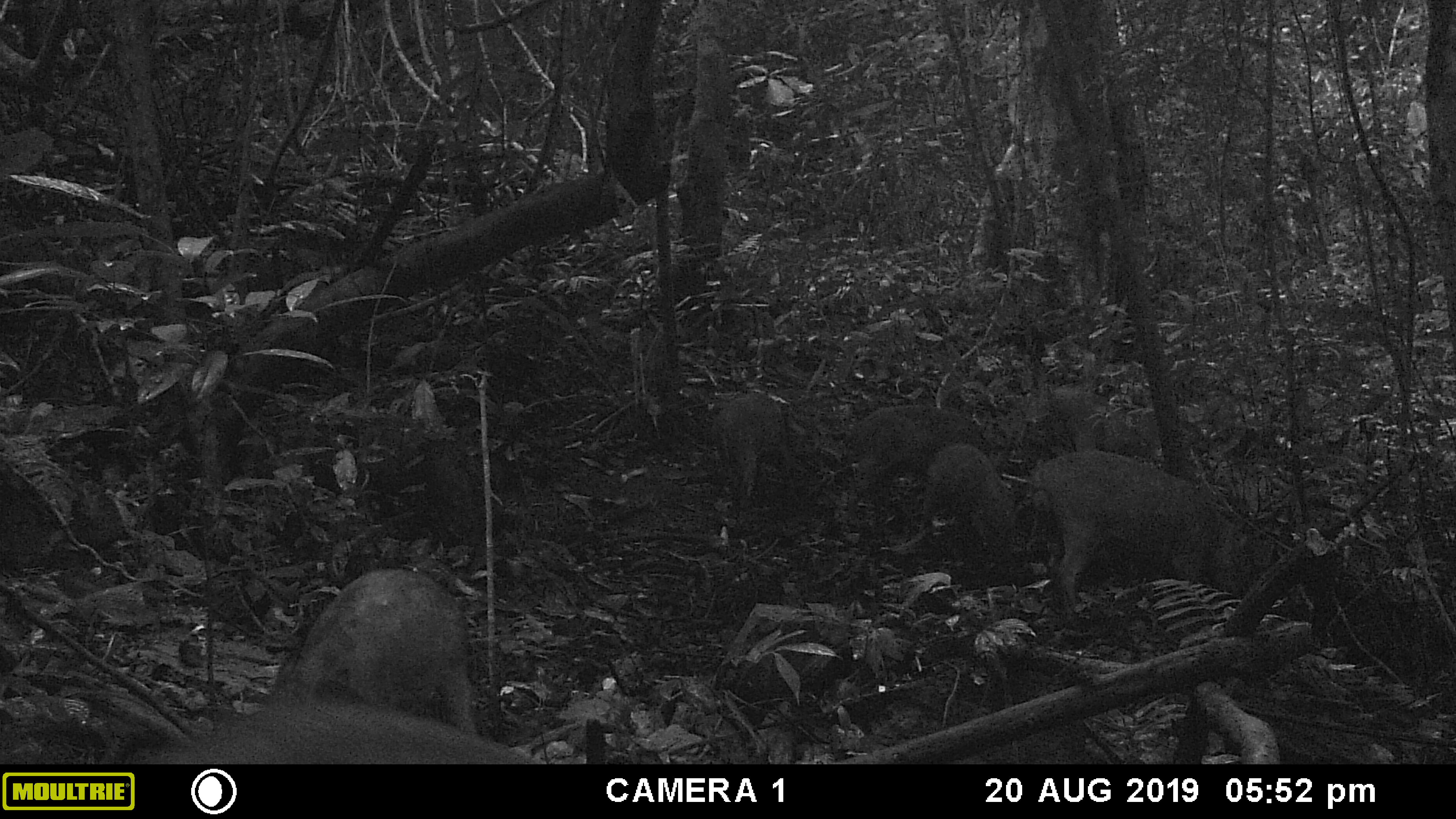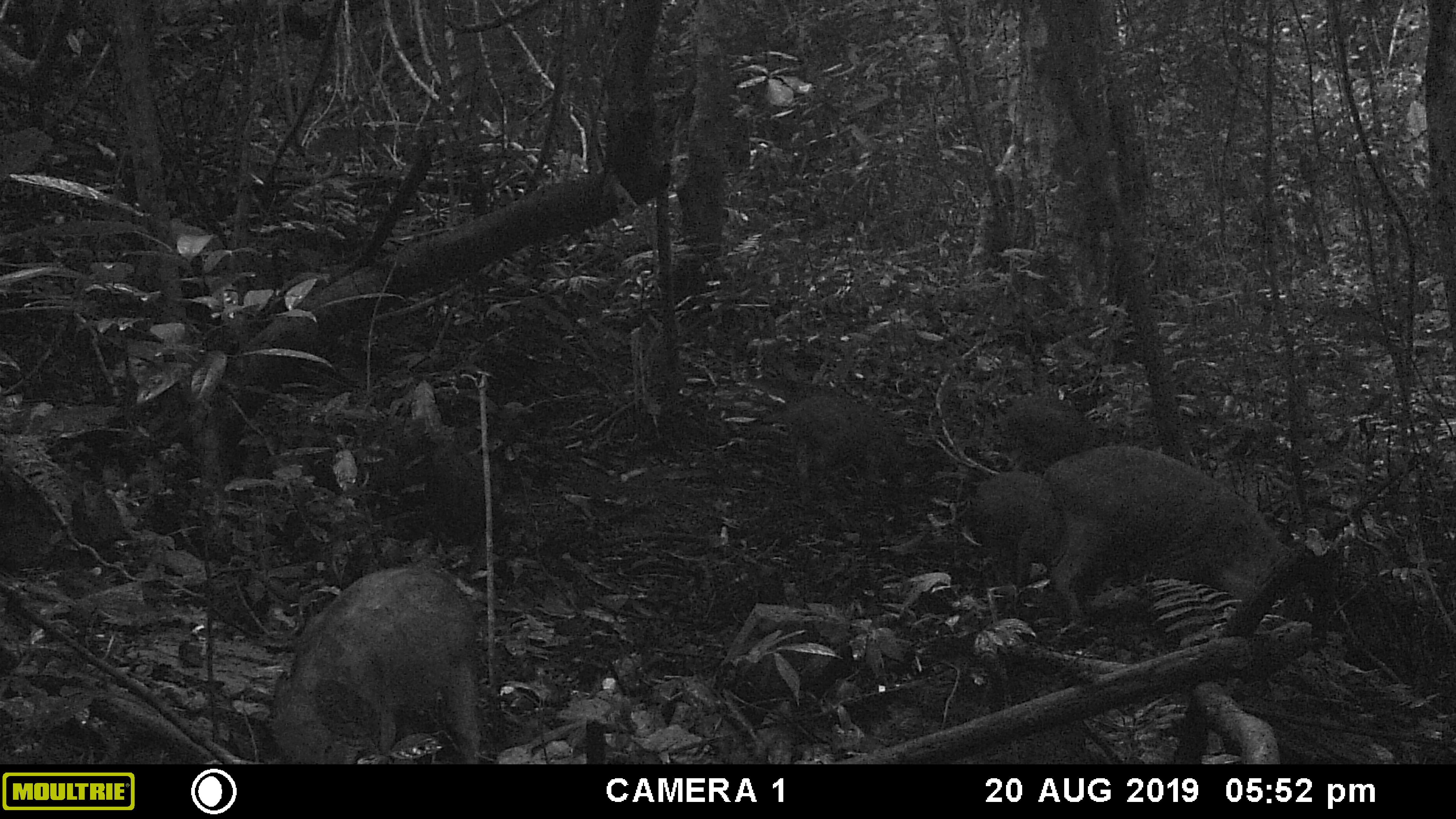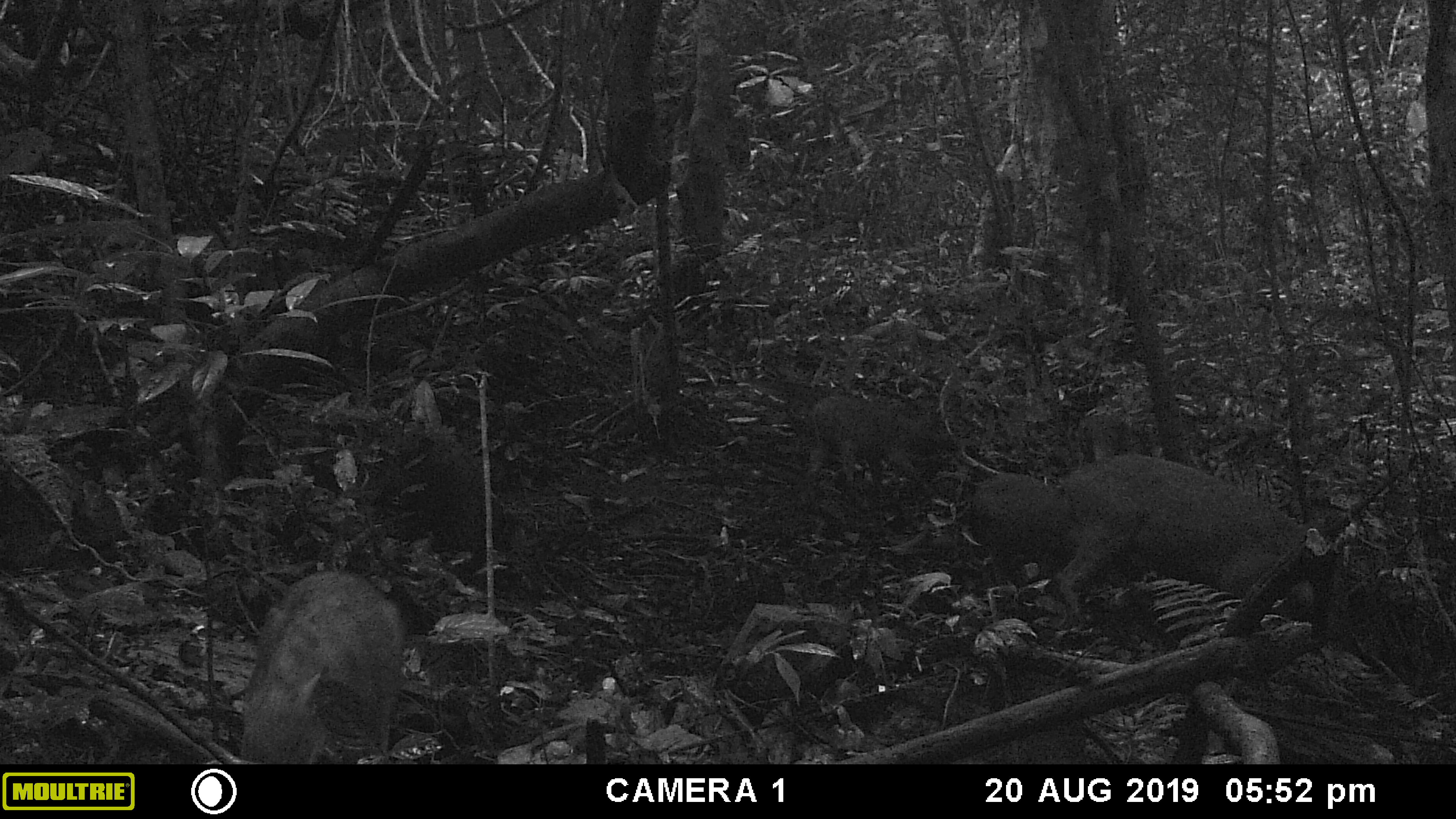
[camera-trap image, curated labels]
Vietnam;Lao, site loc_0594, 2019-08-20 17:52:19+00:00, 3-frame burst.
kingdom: Animalia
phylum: Chordata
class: Mammalia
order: Artiodactyla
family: Suidae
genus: Sus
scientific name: Sus scrofa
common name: eurasian wild pig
Eurasian wild pig (Sus scrofa). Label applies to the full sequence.